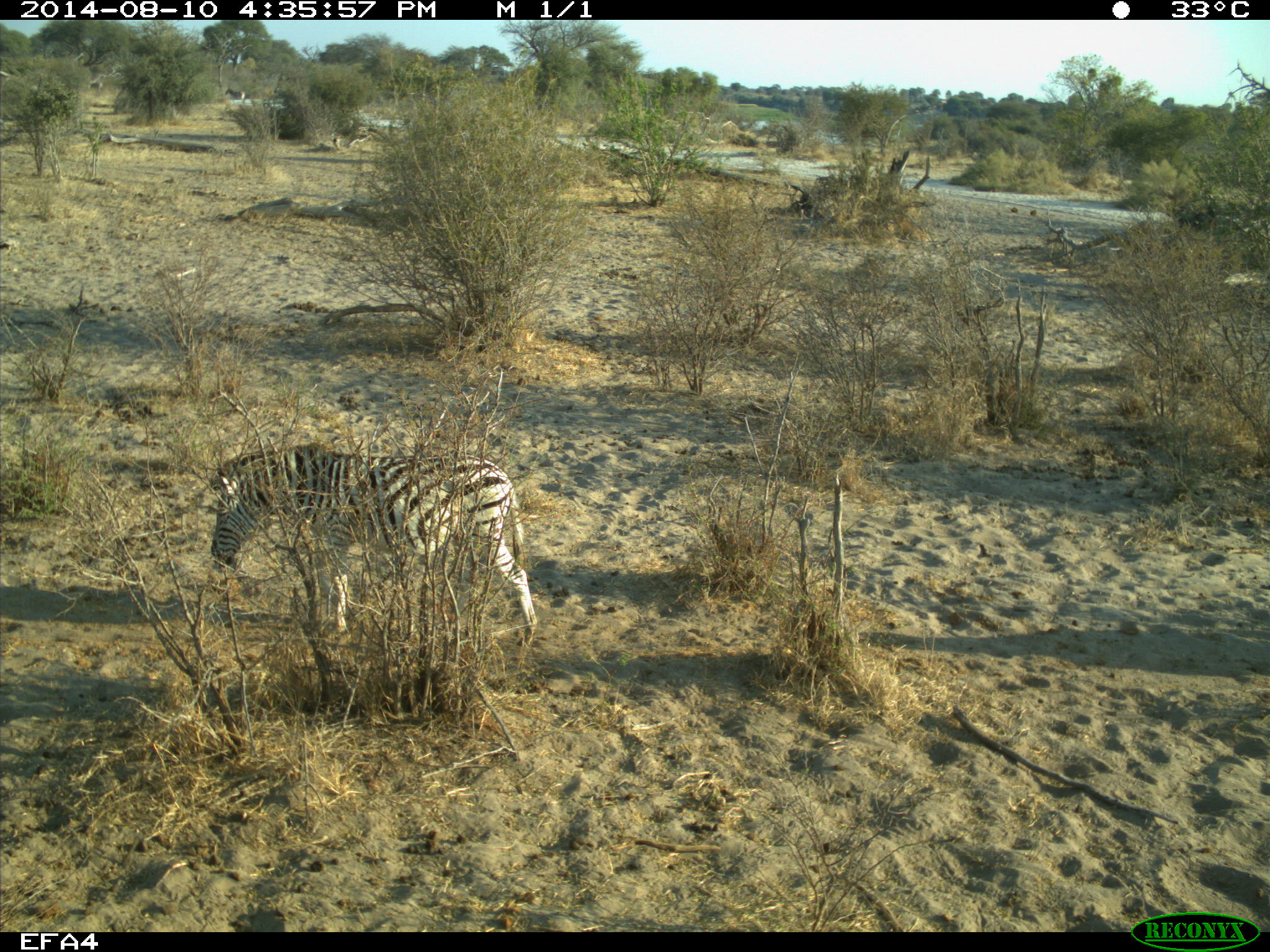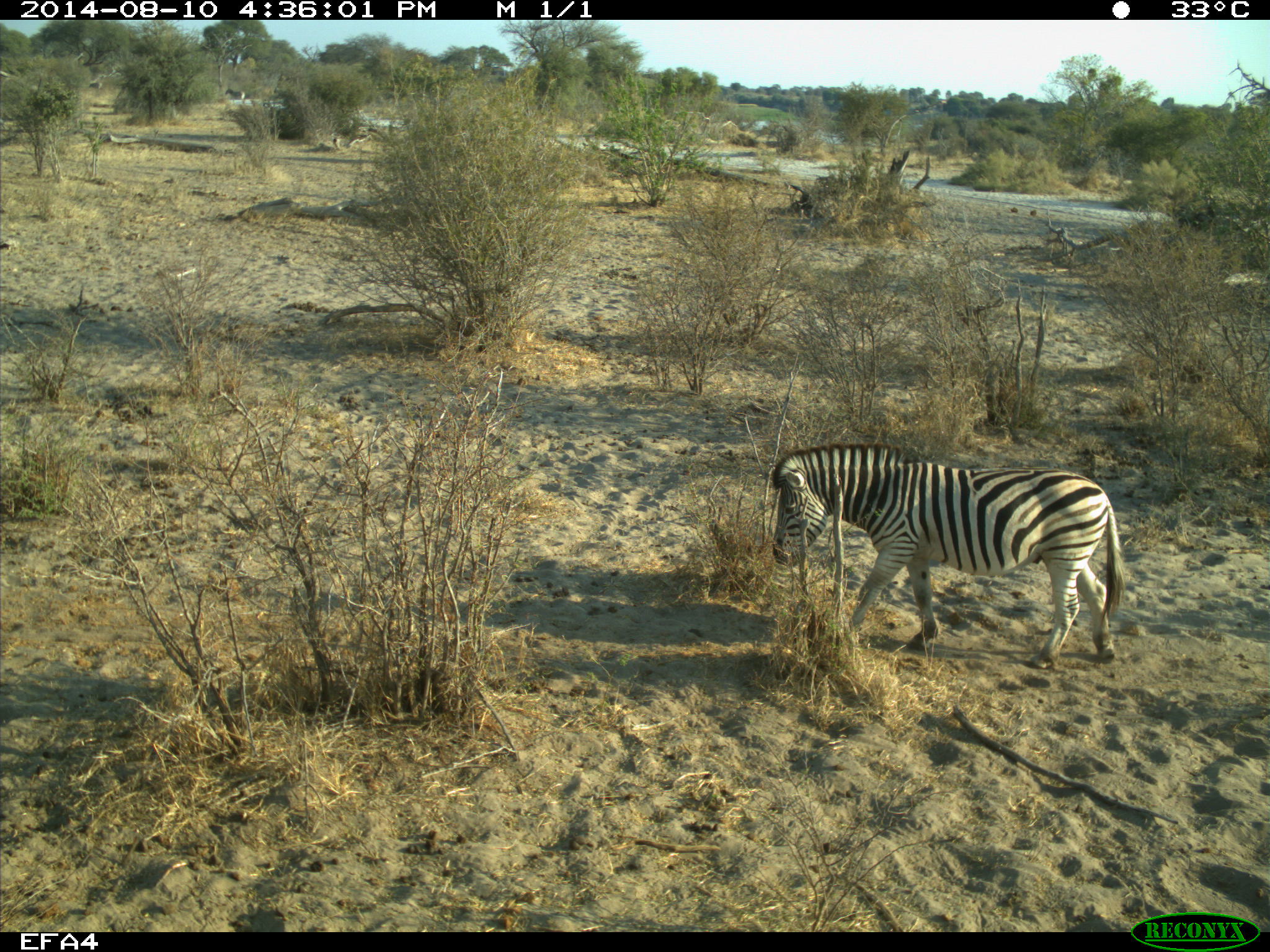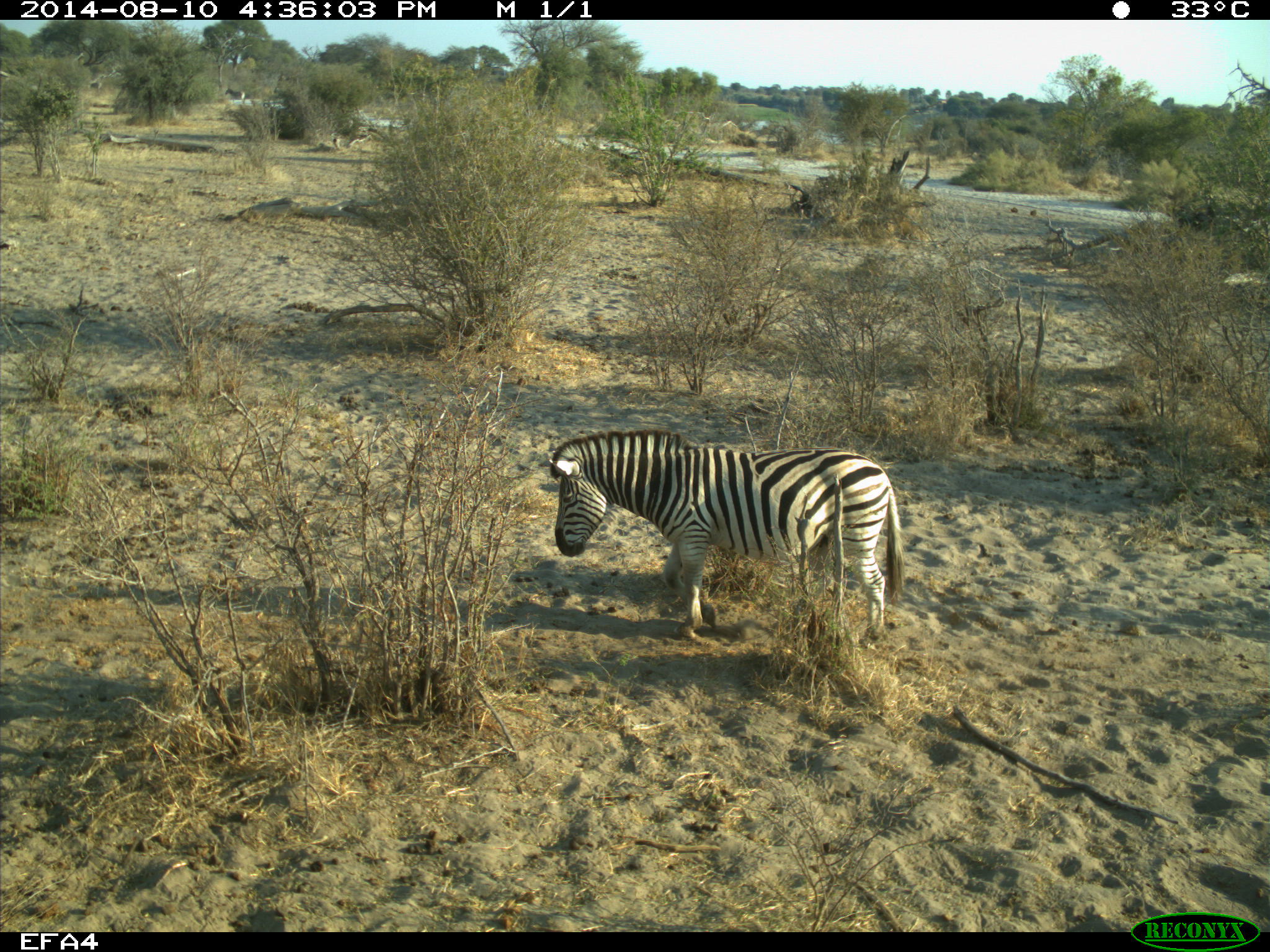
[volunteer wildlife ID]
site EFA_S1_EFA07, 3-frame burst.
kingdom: Animalia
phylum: Chordata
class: Mammalia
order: Perissodactyla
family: Equidae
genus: Equus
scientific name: Equus quagga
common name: plains zebra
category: zebraplains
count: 1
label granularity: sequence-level